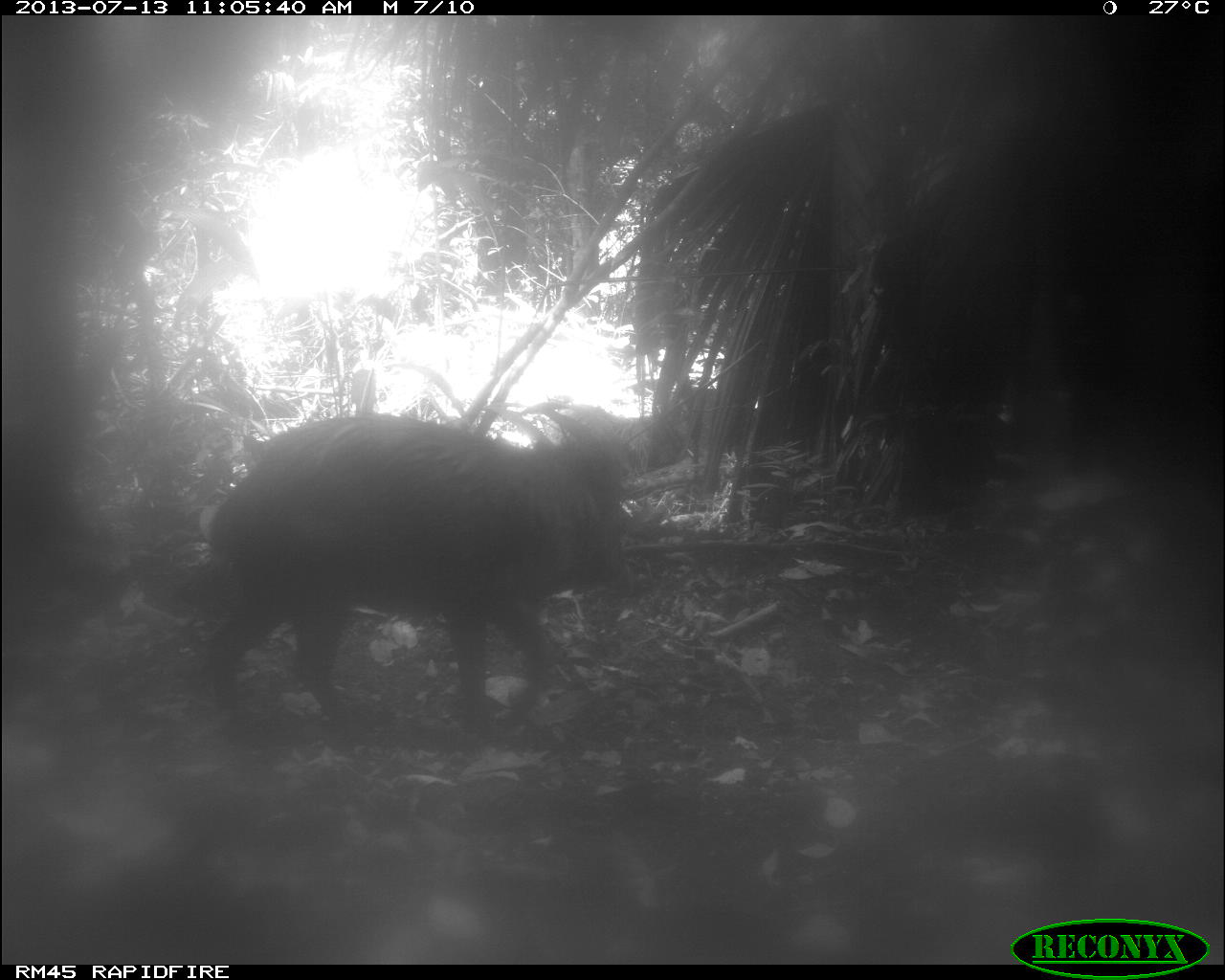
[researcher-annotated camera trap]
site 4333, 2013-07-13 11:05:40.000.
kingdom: Animalia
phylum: Chordata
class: Mammalia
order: Artiodactyla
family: Tayassuidae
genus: Tayassu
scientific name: Tayassu pecari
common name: white-lipped peccary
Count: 4.